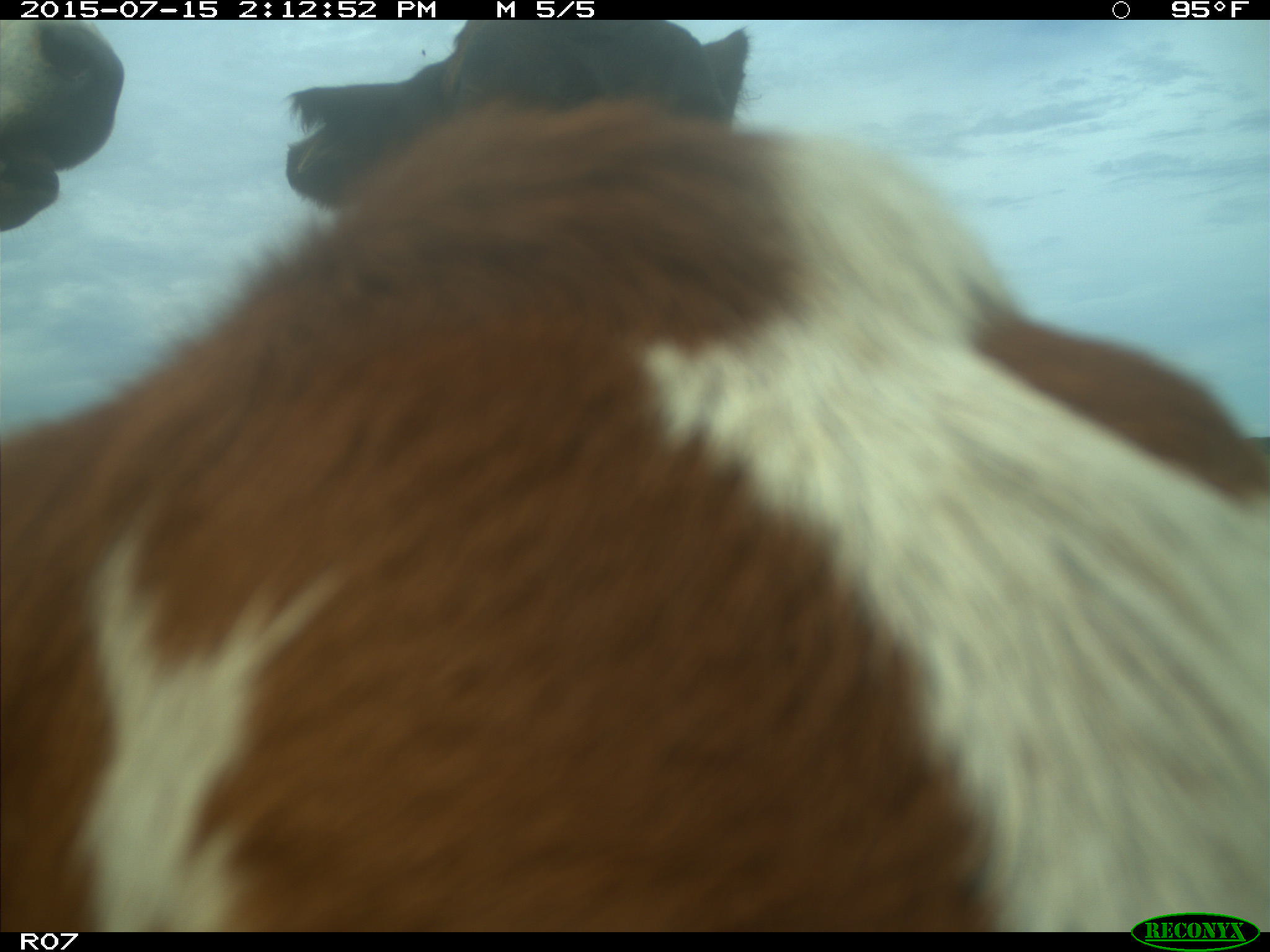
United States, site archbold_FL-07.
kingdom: Animalia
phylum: Chordata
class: Mammalia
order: Artiodactyla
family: Bovidae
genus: Bos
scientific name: Bos taurus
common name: domestic cow